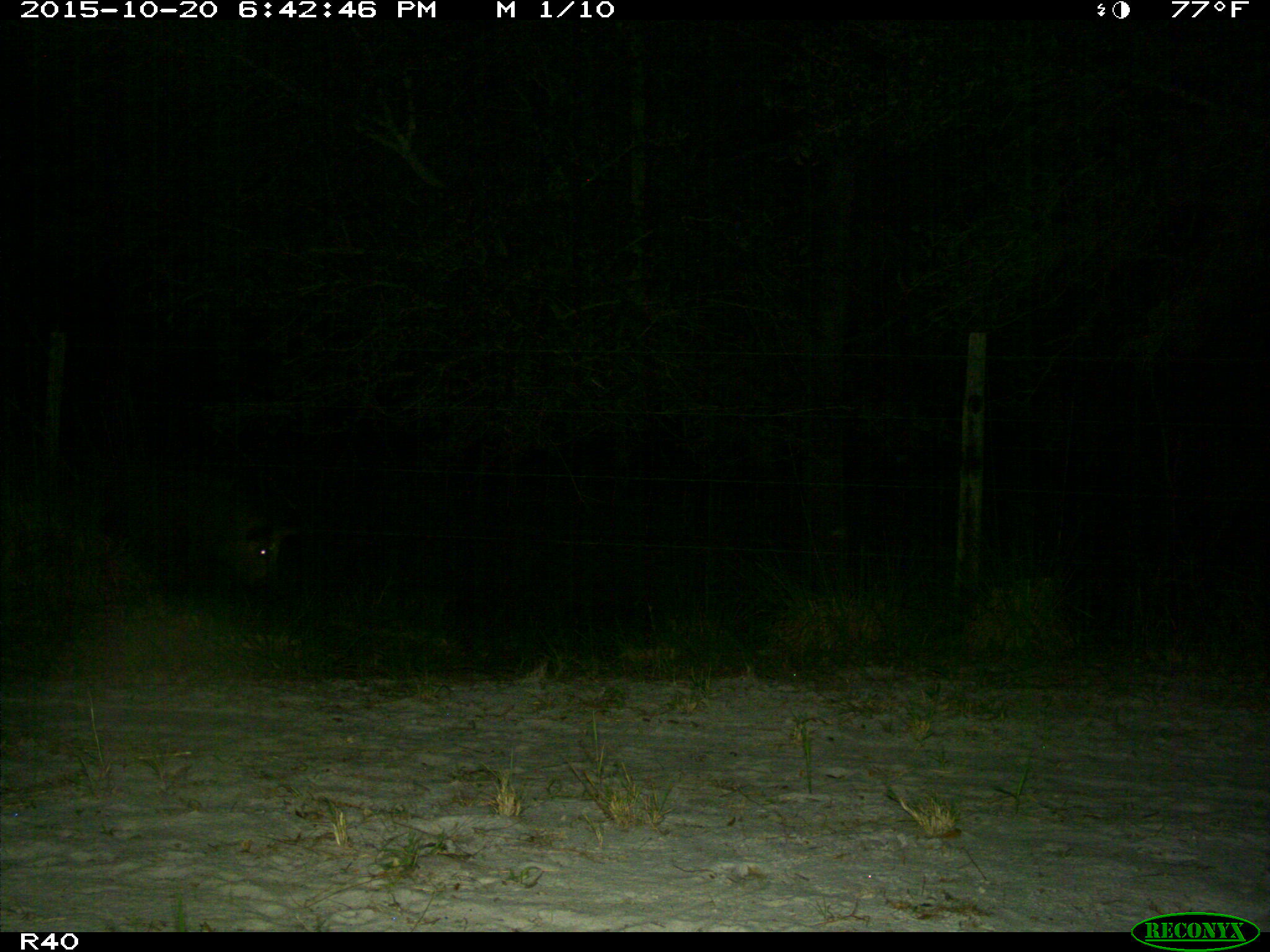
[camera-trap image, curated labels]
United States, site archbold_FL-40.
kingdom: Animalia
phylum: Chordata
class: Mammalia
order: Artiodactyla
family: Suidae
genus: Sus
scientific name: Sus scrofa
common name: wild boar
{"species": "Sus scrofa (wild boar)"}